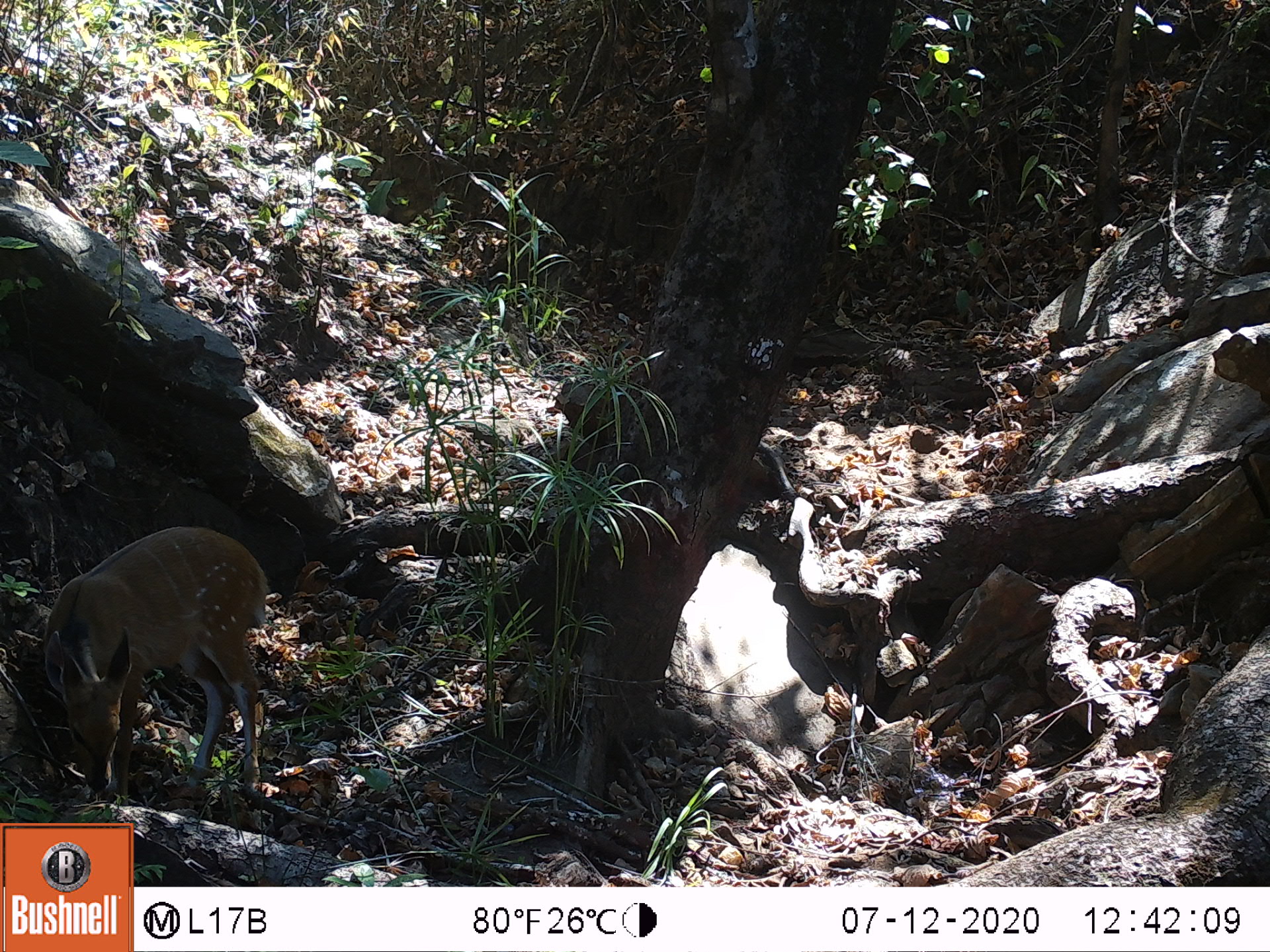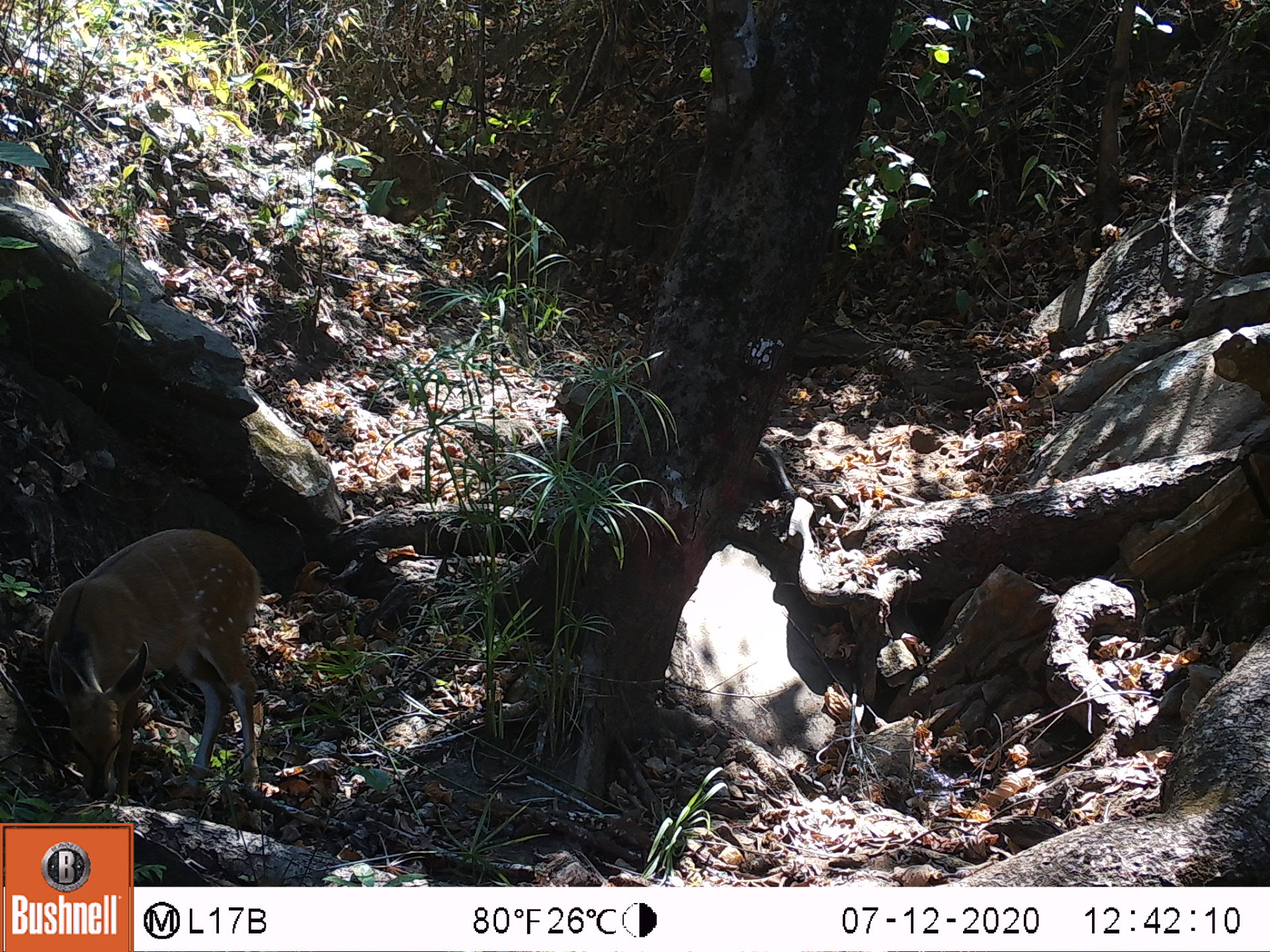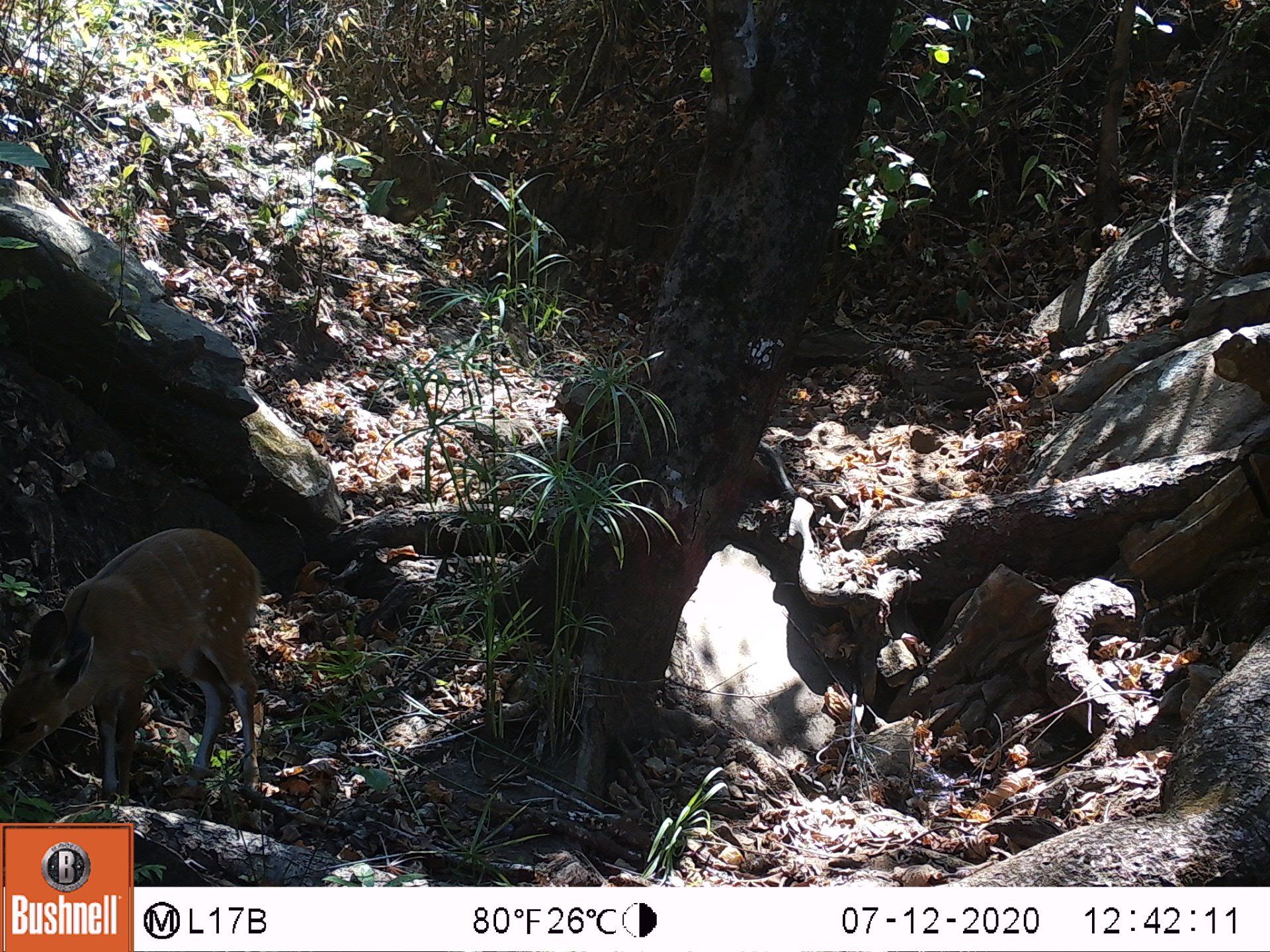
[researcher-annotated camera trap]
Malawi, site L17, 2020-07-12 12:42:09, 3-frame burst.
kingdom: Animalia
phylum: Chordata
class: Mammalia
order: Artiodactyla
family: Bovidae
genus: Tragelaphus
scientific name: Tragelaphus sylvaticus sylvaticus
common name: cape bushbuck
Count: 1.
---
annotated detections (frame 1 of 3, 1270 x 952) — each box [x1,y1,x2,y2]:
cape bushbuck: [39,521,273,809]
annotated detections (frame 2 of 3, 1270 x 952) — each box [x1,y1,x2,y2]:
cape bushbuck: [35,523,270,808]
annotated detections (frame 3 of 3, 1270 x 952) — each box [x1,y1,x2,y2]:
cape bushbuck: [2,516,266,797]